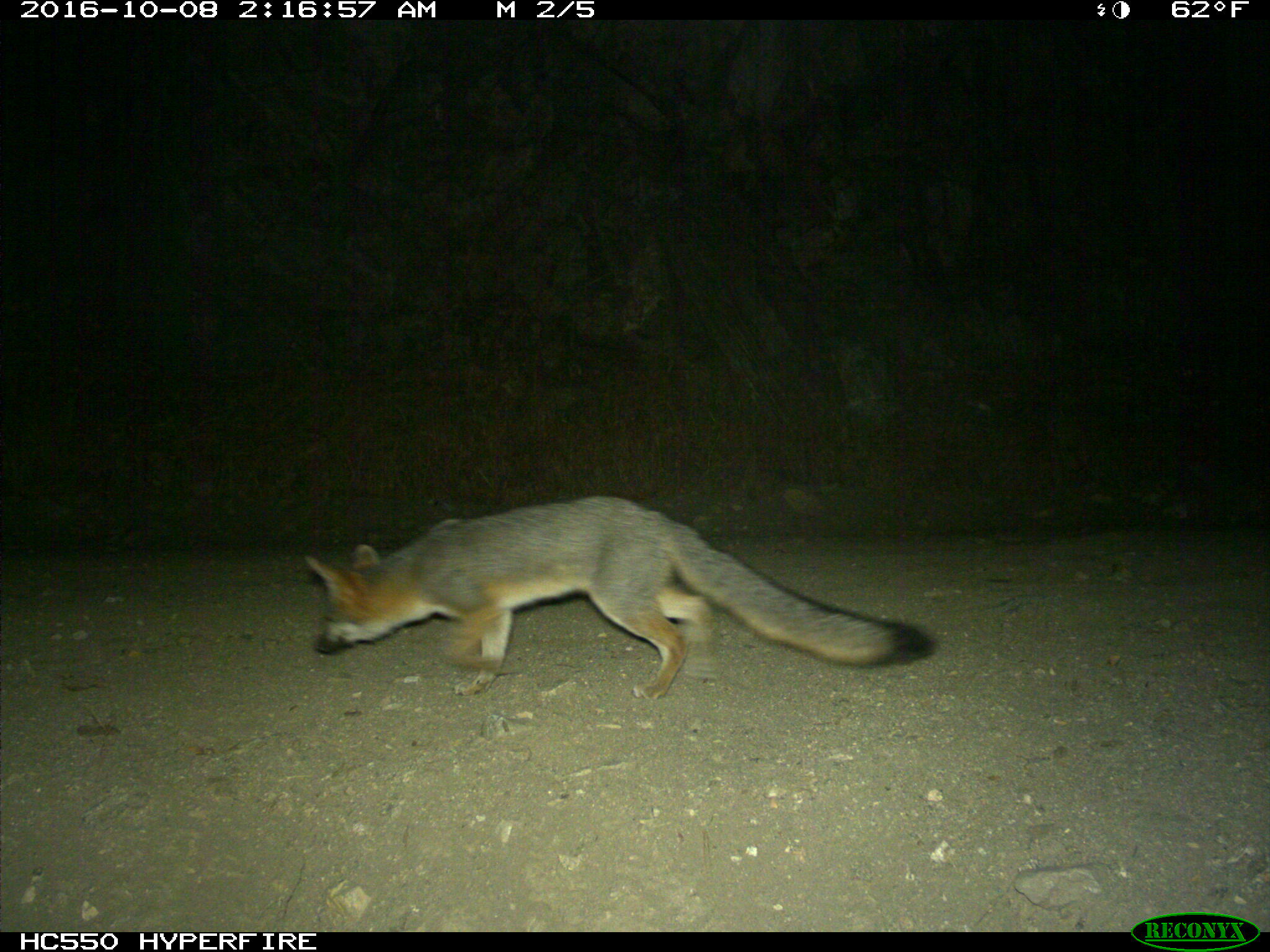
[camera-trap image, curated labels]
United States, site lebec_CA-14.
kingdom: Animalia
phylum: Chordata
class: Mammalia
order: Carnivora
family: Canidae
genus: Urocyon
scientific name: Urocyon cinereoargenteus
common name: gray fox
Urocyon cinereoargenteus (gray fox).